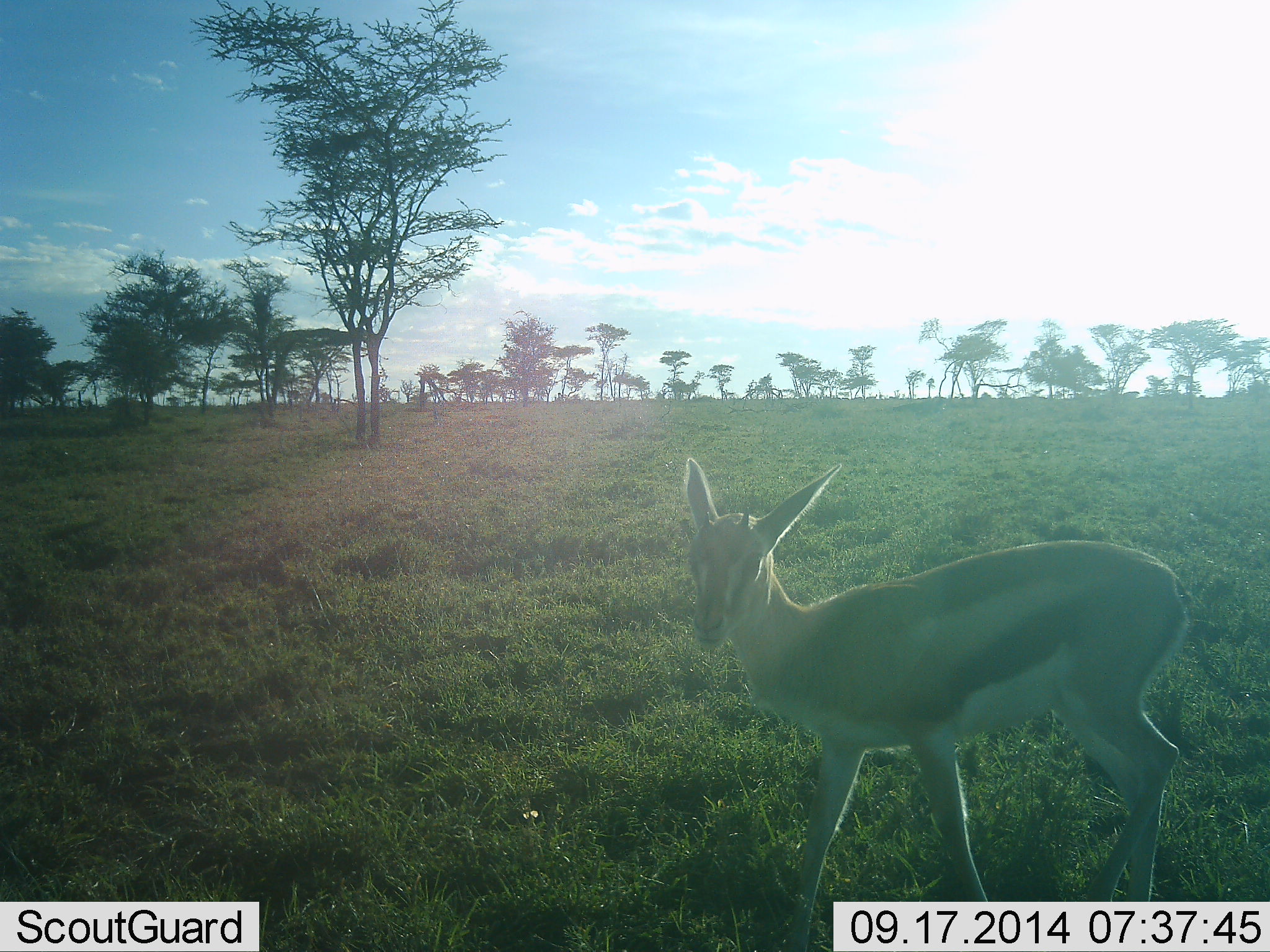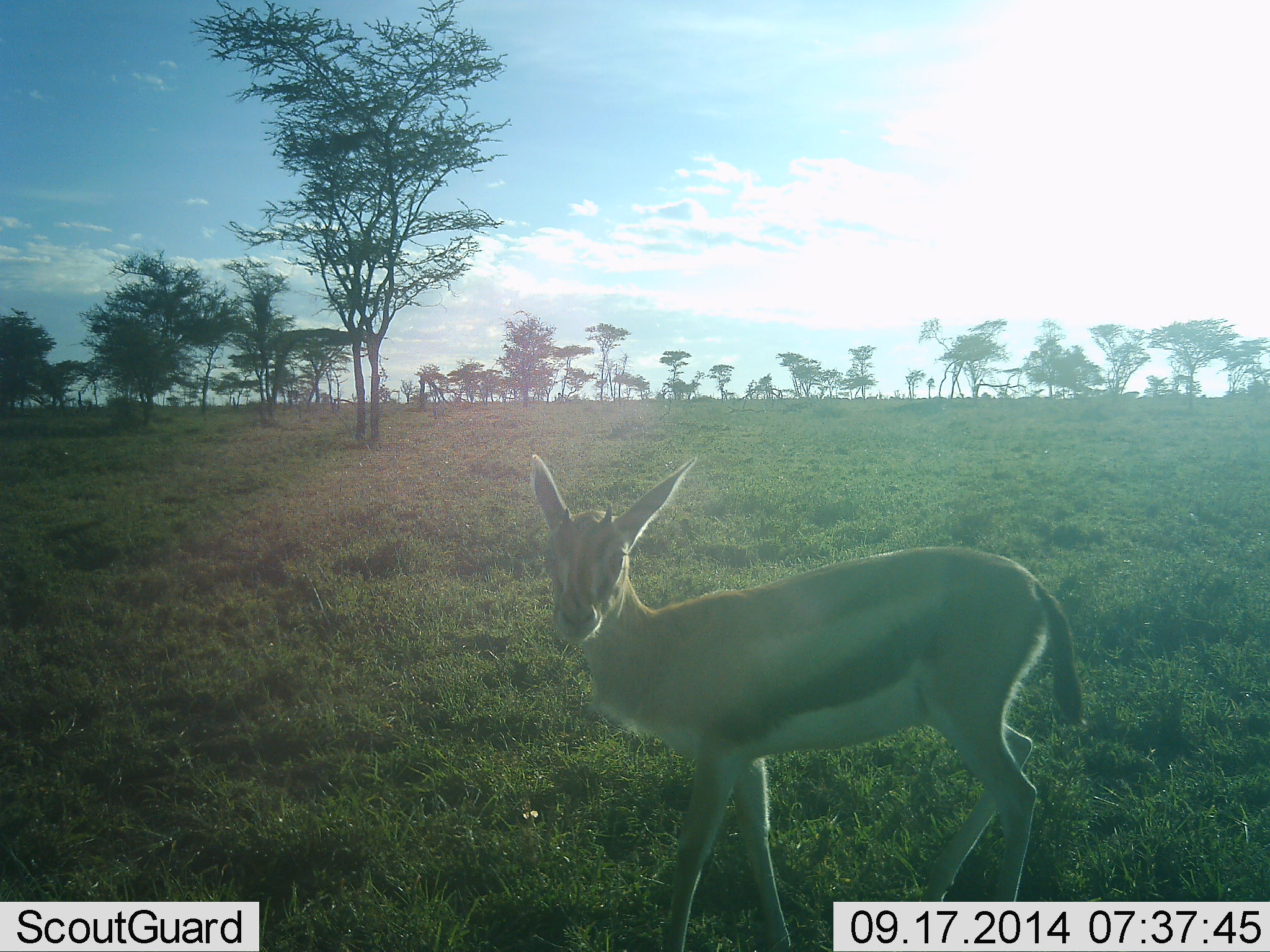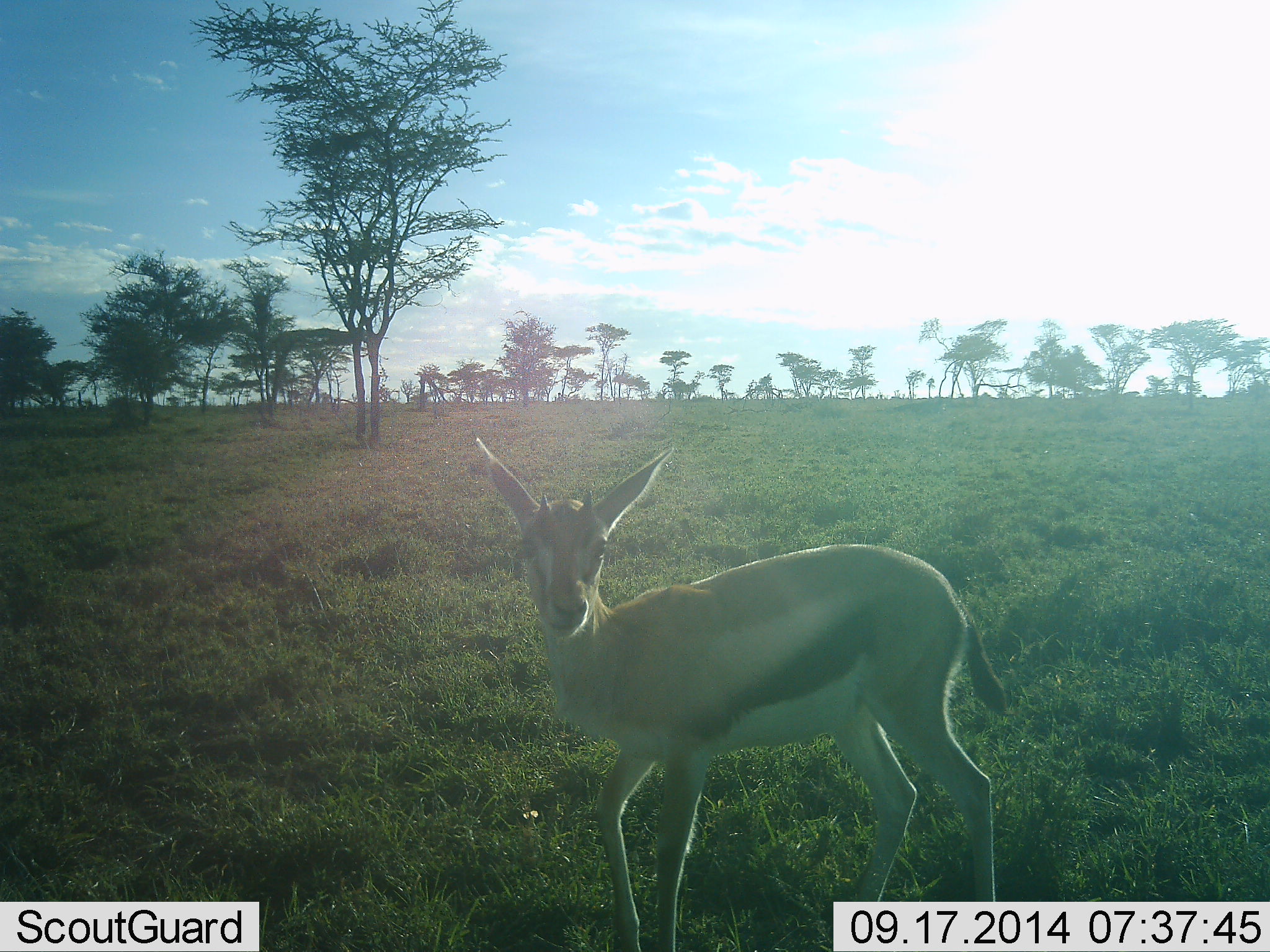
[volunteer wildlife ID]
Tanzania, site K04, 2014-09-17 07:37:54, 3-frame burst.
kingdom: Animalia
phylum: Chordata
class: Mammalia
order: Artiodactyla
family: Bovidae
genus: Eudorcas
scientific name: Eudorcas thomsonii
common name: thomson's gazelle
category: gazellethomsons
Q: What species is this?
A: Gazellethomsons (thomson's gazelle) (Eudorcas thomsonii).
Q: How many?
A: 1.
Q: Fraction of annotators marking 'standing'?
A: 30%.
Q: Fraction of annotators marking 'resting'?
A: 0%.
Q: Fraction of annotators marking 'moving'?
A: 70%.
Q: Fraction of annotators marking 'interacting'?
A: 0%.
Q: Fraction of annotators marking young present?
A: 10%.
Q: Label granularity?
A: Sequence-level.